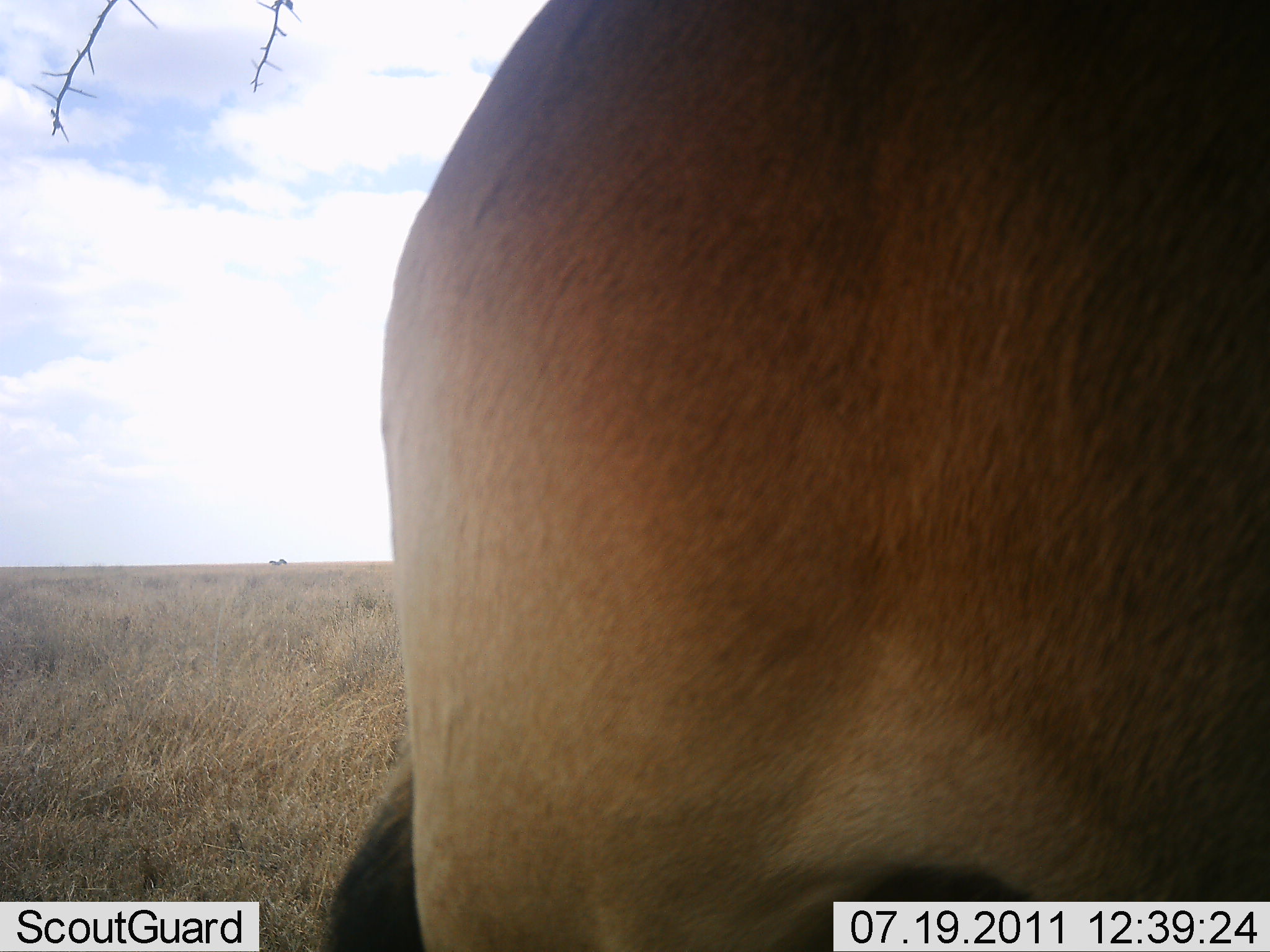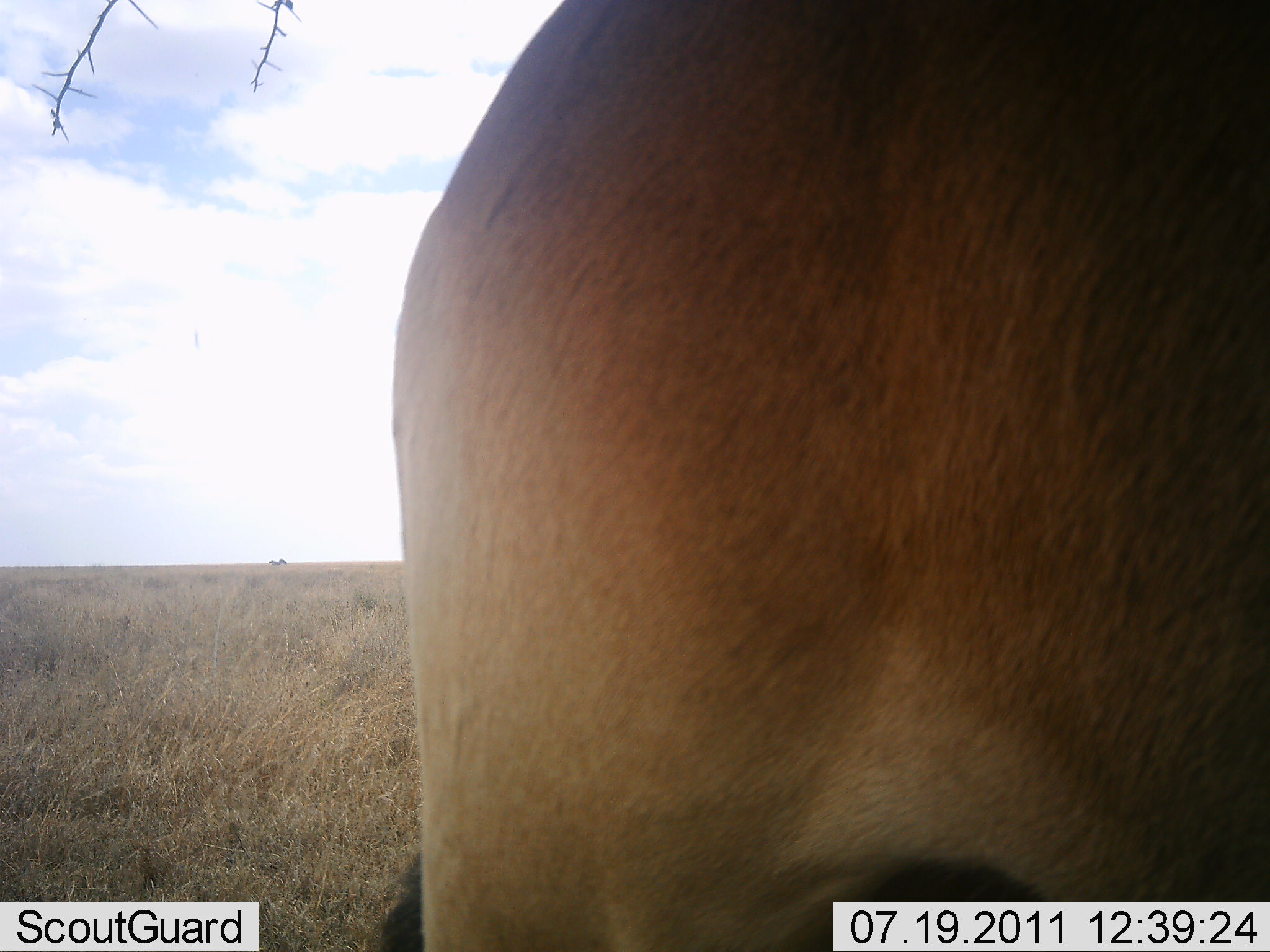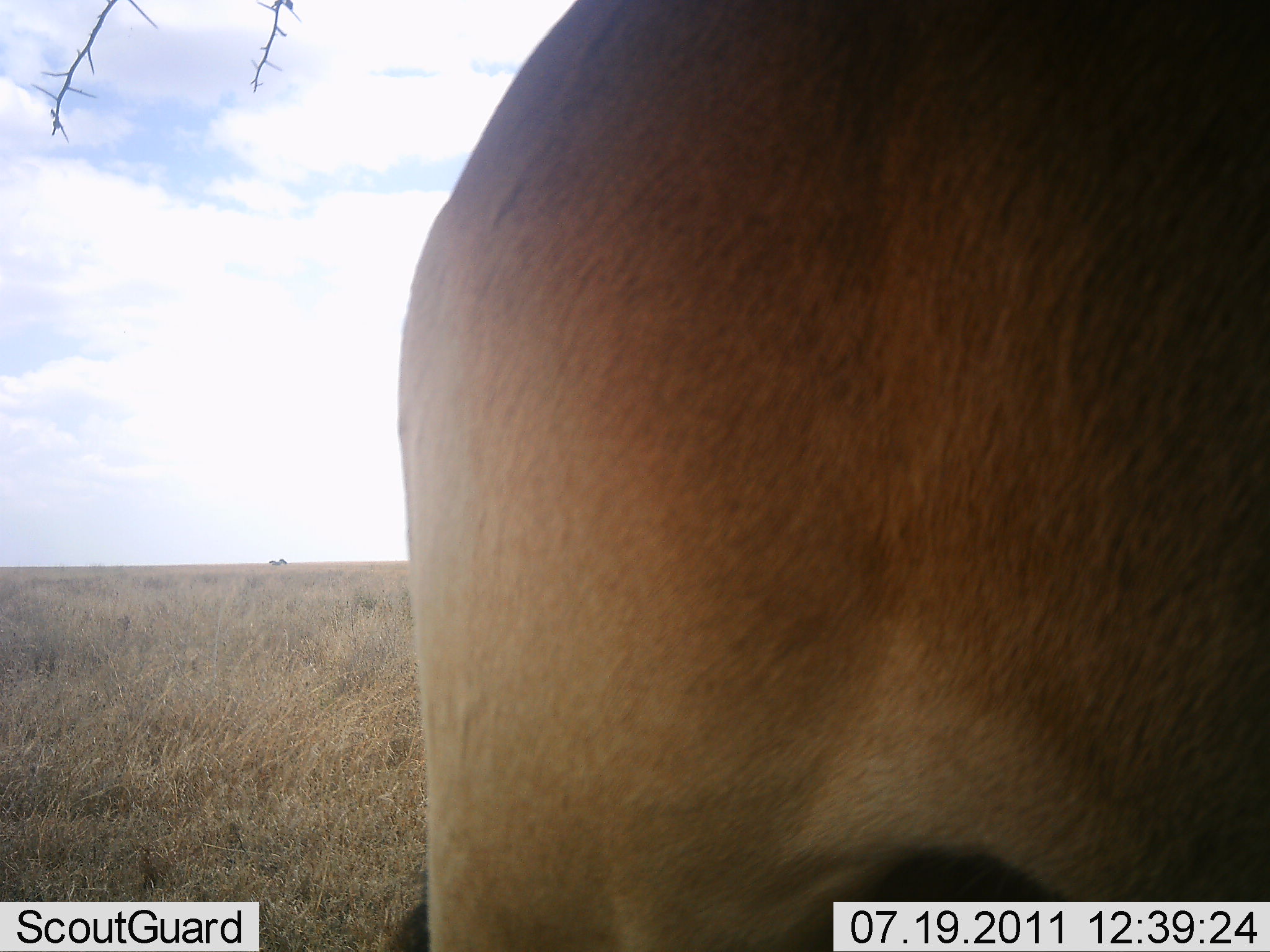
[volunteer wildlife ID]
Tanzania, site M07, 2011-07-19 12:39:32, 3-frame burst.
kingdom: Animalia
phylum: Chordata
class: Mammalia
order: Artiodactyla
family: Bovidae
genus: Alcelaphus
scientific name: Alcelaphus buselaphus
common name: hartebeest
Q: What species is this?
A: Hartebeest (Alcelaphus buselaphus).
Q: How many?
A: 1.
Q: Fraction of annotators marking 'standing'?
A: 100%.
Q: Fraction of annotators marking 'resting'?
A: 0%.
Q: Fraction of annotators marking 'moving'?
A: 0%.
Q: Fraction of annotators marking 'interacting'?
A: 0%.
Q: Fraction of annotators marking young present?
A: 0%.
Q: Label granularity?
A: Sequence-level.